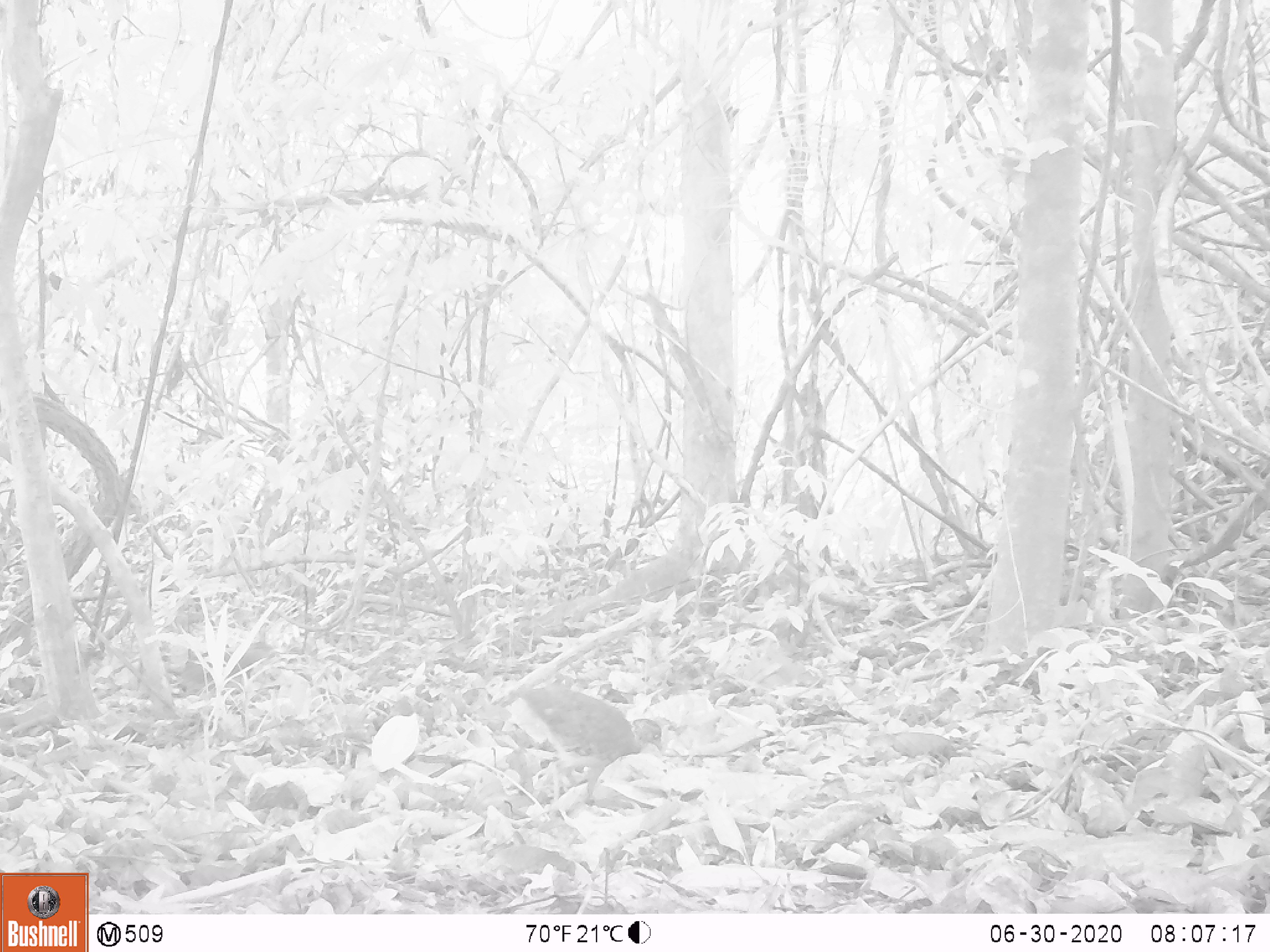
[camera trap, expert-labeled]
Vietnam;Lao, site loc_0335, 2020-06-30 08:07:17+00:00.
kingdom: Animalia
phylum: Chordata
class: Aves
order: Galliformes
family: Phasianidae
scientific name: Phasianidae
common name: partridge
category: unidentified partridge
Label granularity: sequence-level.